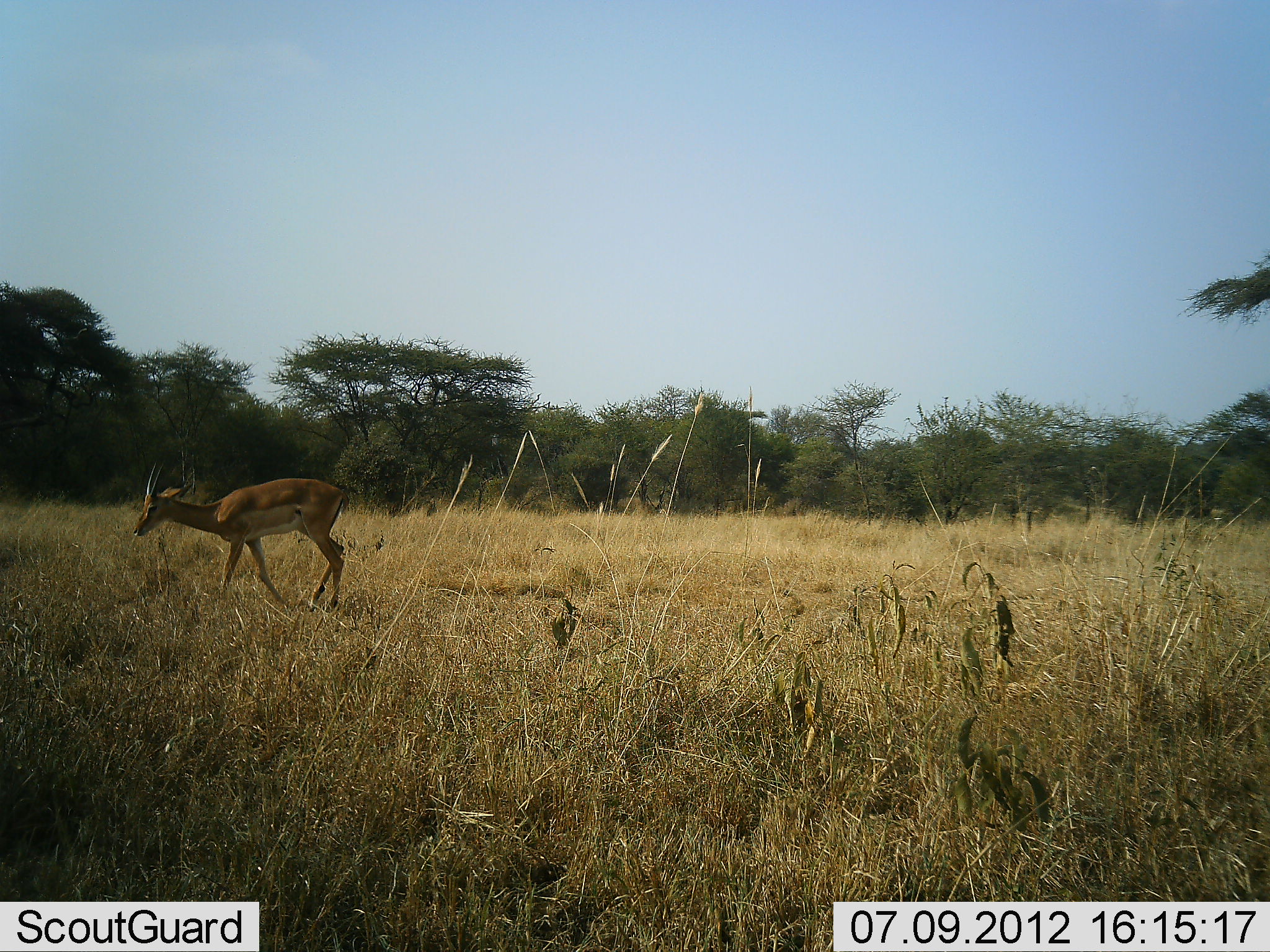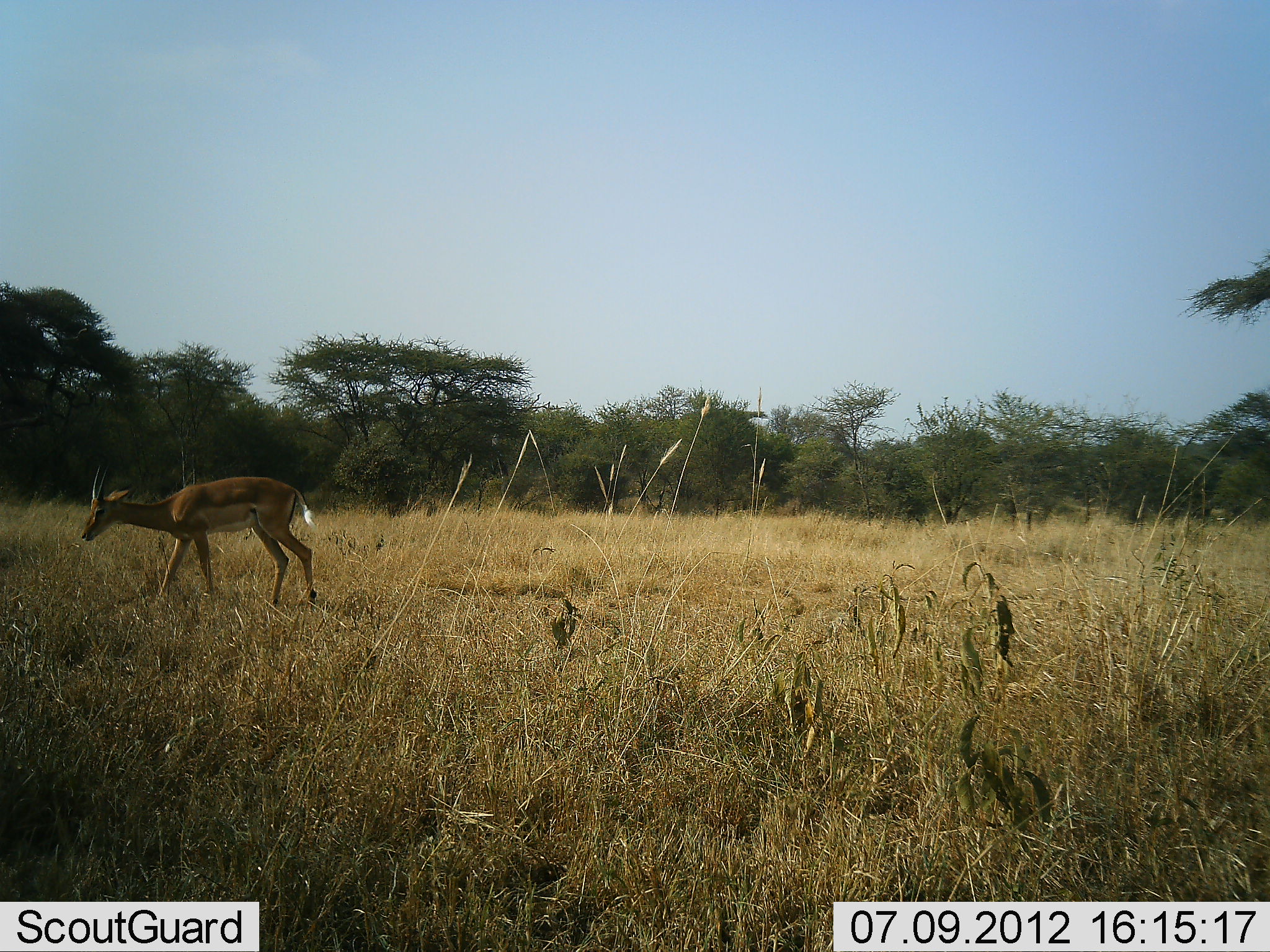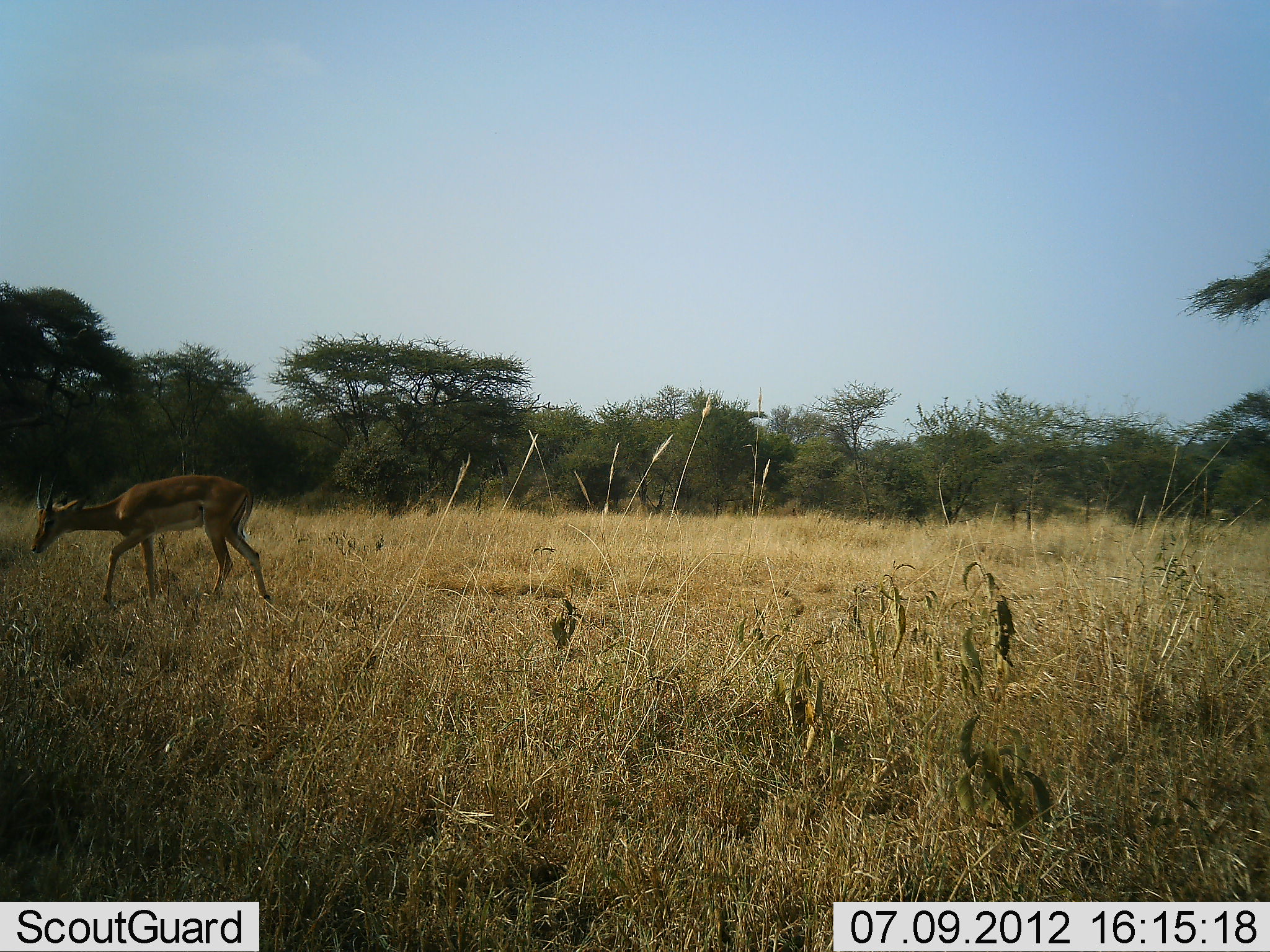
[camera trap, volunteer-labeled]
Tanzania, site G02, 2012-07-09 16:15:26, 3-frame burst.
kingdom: Animalia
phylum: Chordata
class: Mammalia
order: Artiodactyla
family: Bovidae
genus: Aepyceros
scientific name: Aepyceros melampus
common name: impala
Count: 1.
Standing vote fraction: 0%.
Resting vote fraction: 0%.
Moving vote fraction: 100%.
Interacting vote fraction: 0%.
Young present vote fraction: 0%.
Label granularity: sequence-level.